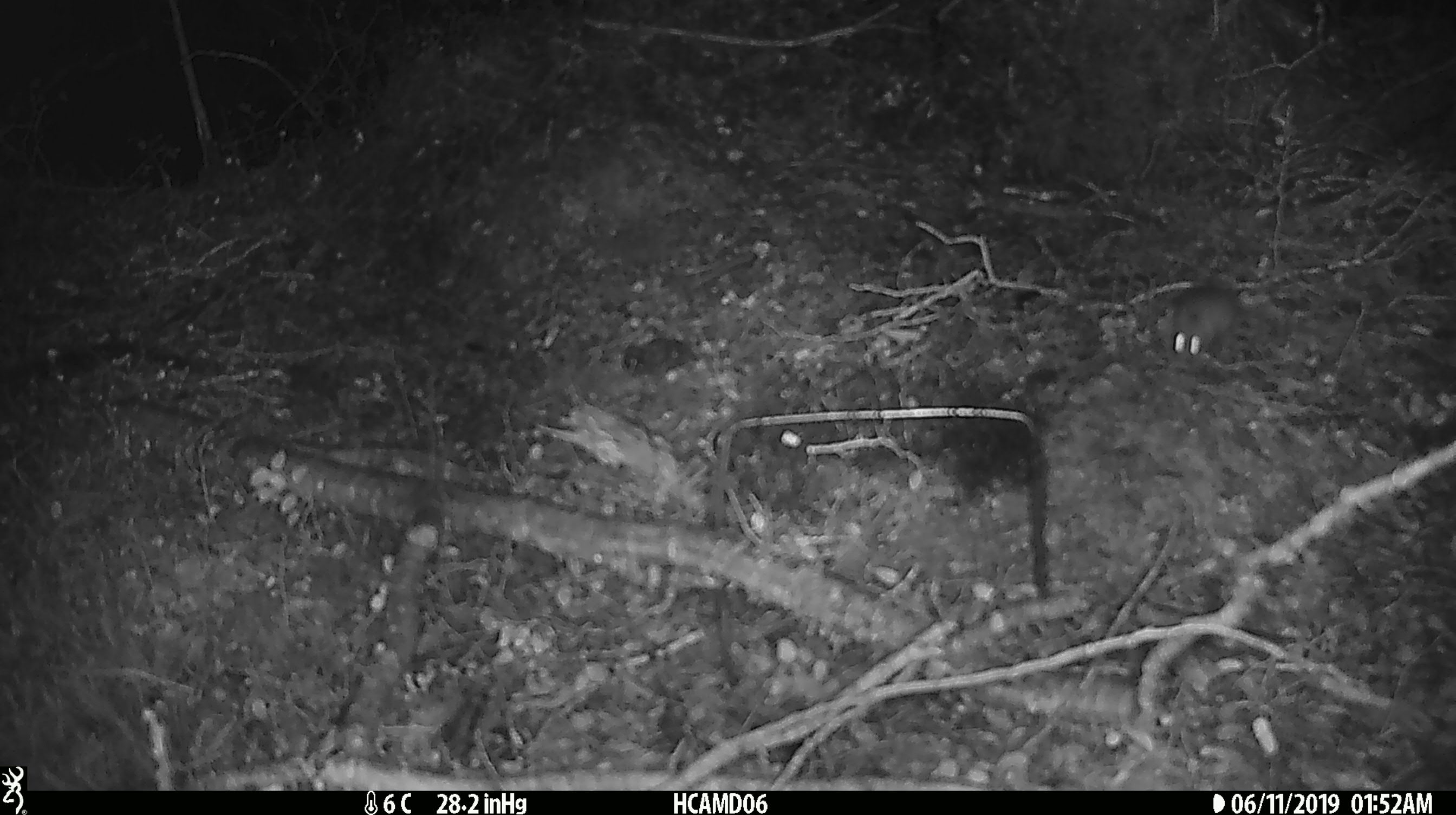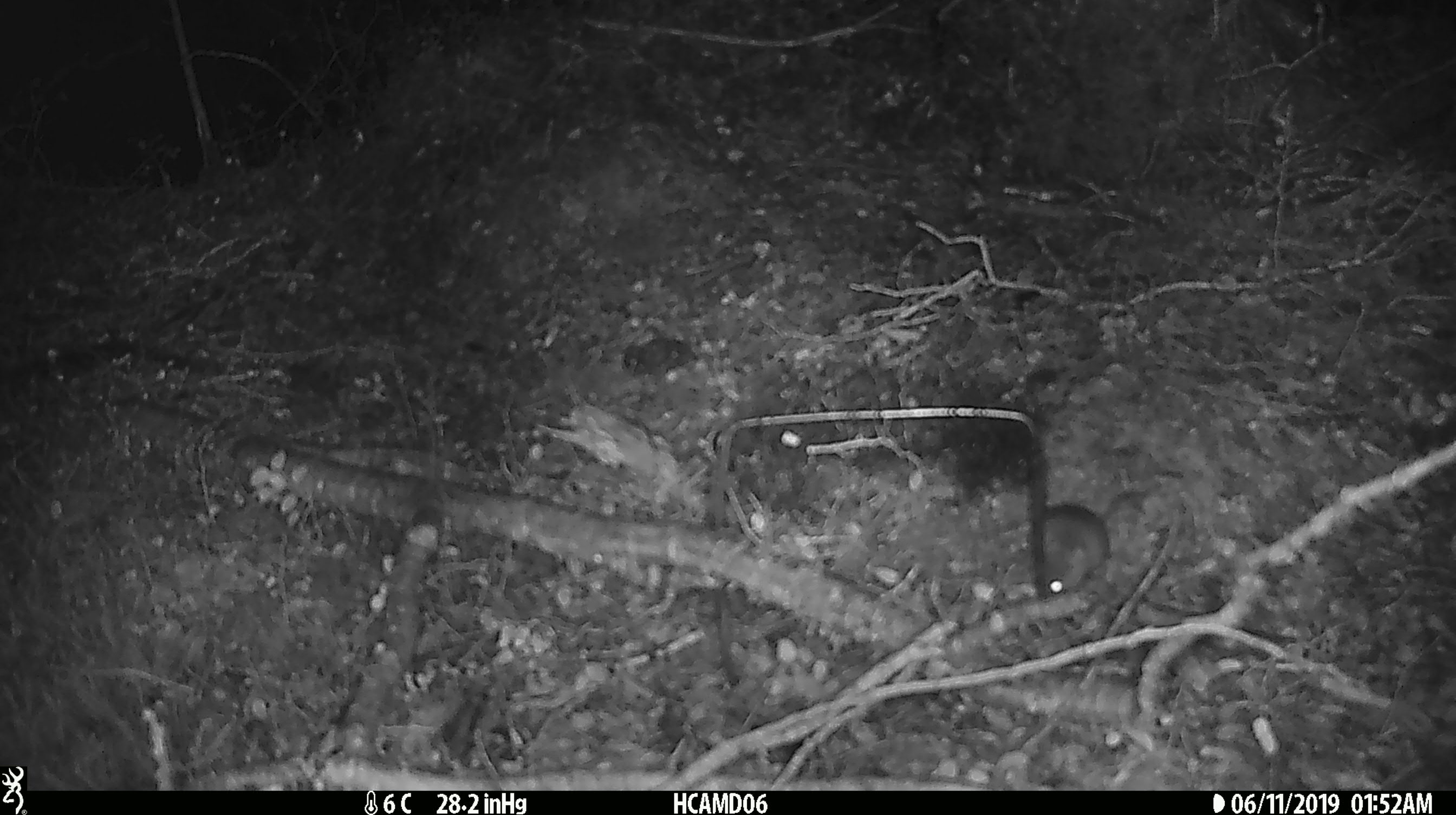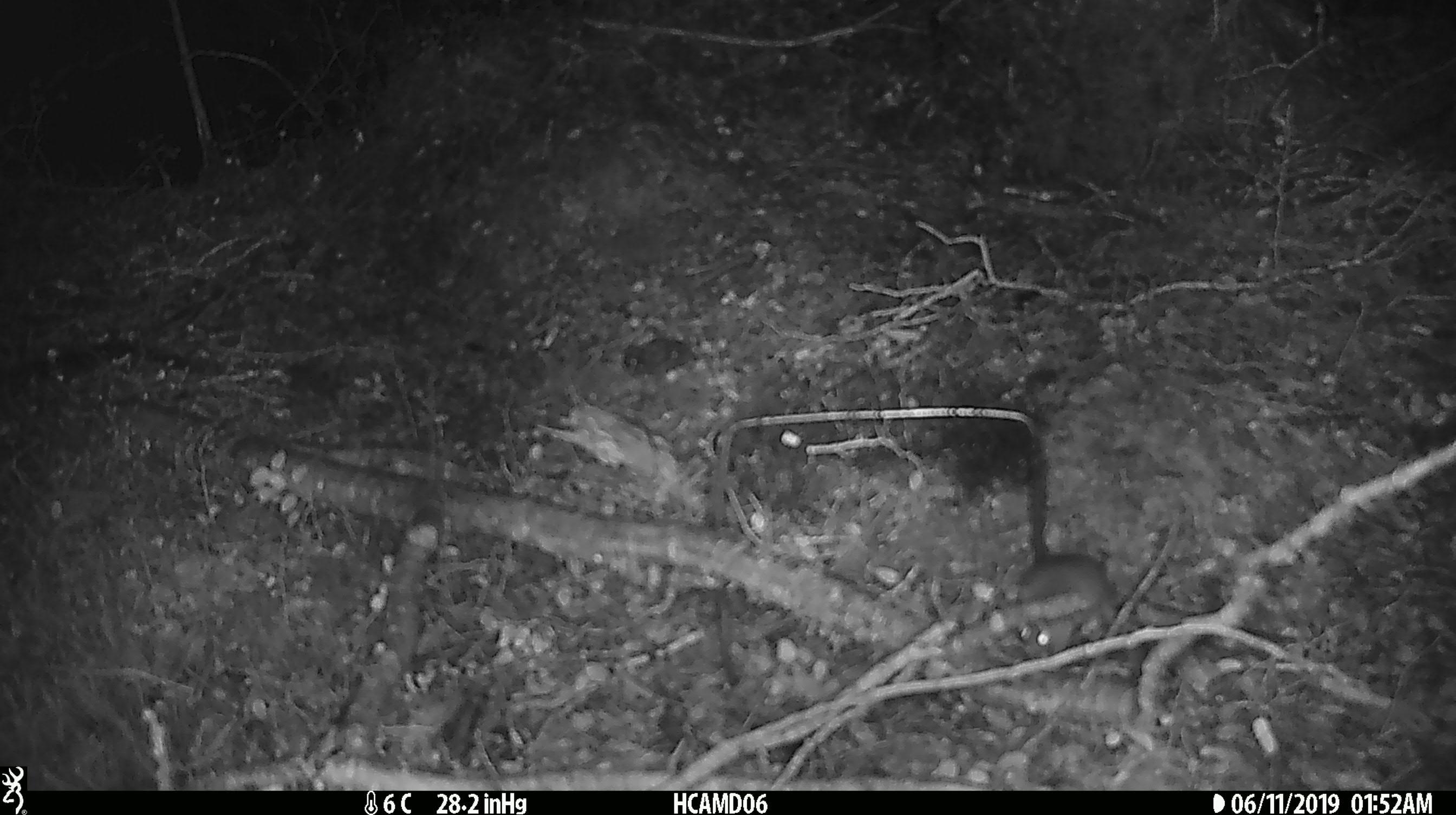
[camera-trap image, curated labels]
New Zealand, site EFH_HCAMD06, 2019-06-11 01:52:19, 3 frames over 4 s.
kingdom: Animalia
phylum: Chordata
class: Mammalia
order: Rodentia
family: Muridae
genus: Mus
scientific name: Mus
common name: mouse